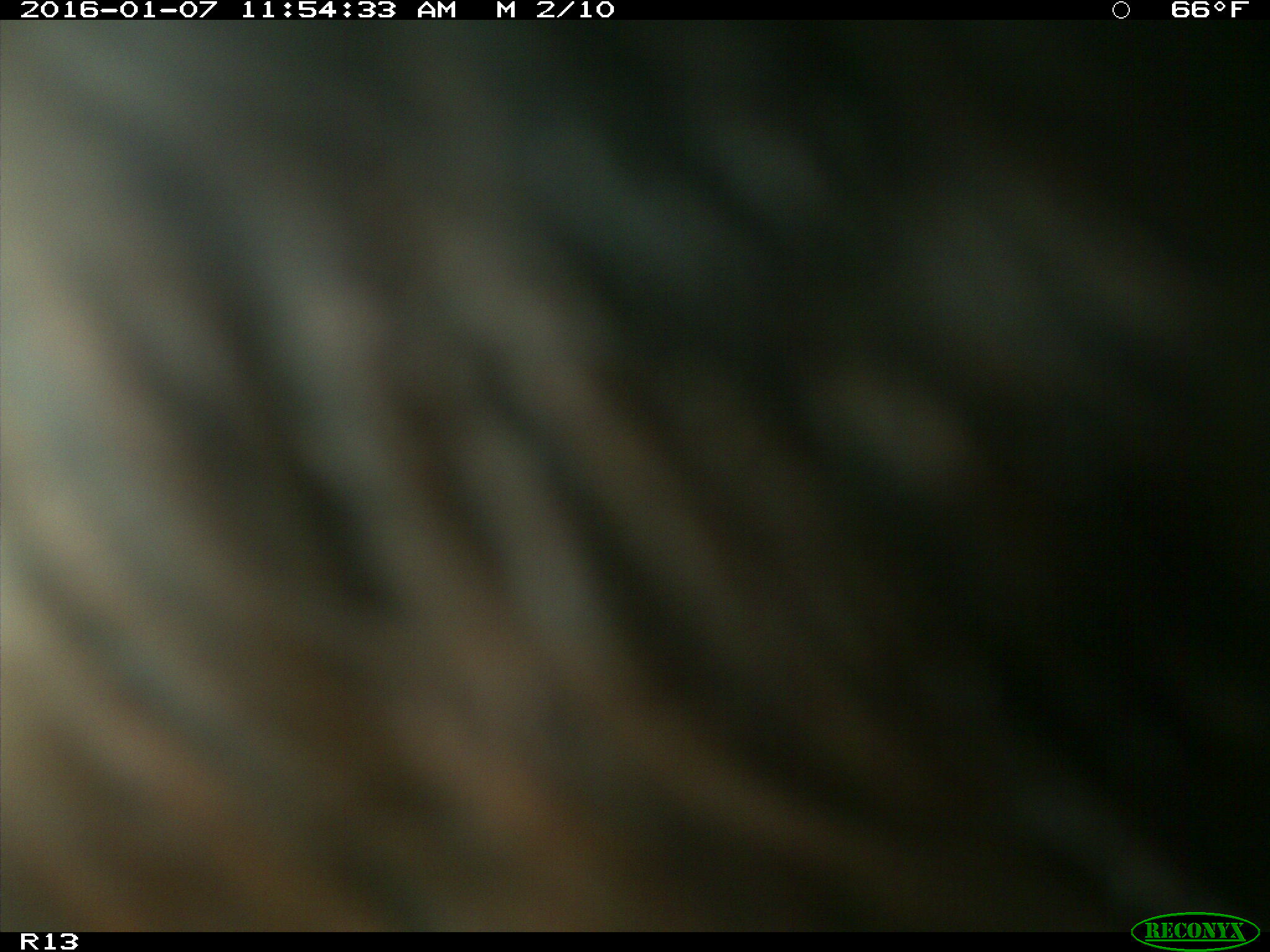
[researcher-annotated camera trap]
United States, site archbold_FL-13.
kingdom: Animalia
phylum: Chordata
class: Mammalia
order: Artiodactyla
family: Bovidae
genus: Bos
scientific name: Bos taurus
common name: domestic cow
Bos taurus (domestic cow).